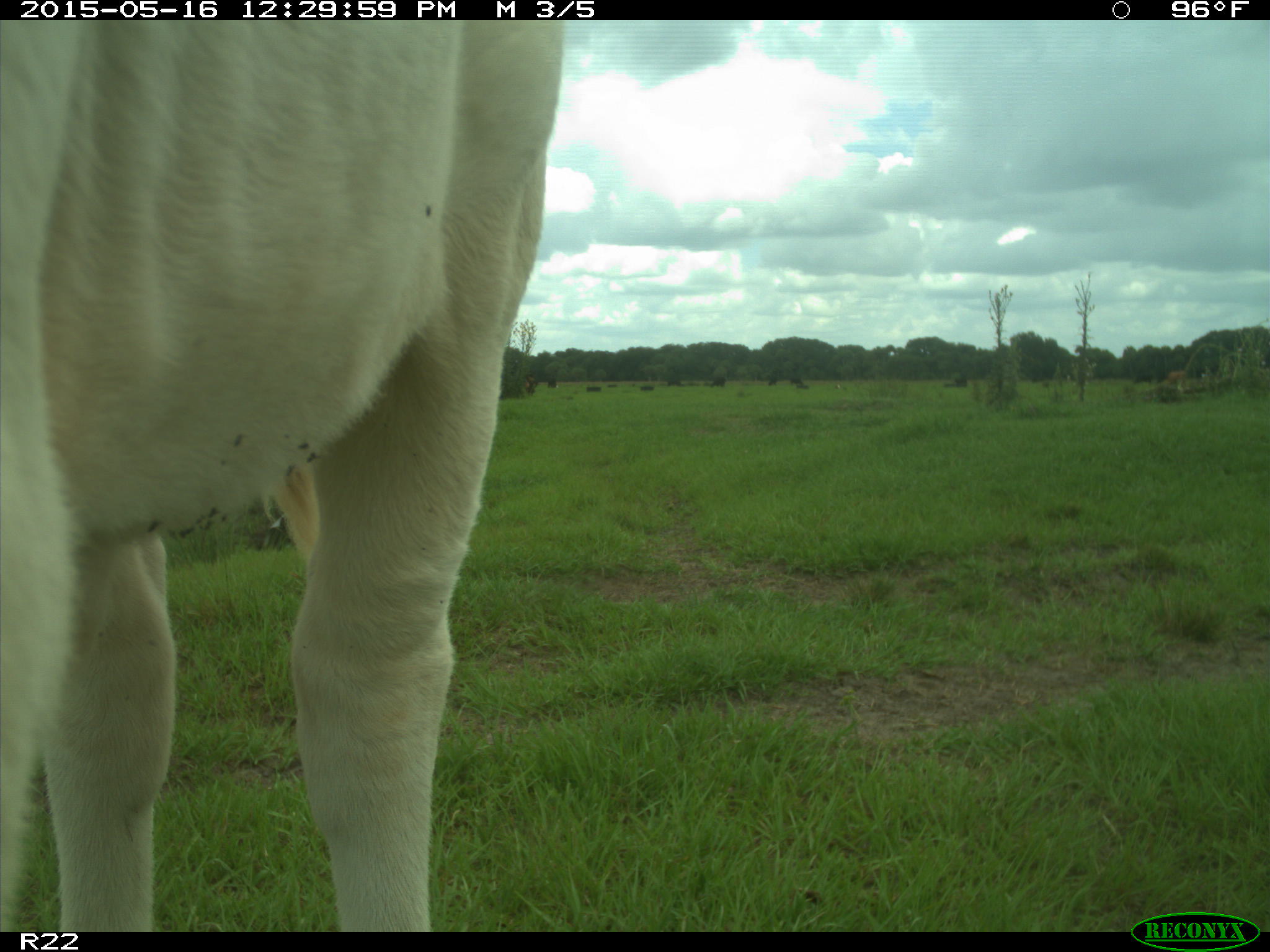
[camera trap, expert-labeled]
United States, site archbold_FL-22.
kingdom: Animalia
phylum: Chordata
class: Mammalia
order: Artiodactyla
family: Bovidae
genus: Bos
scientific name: Bos taurus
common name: domestic cow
Bos taurus (domestic cow).